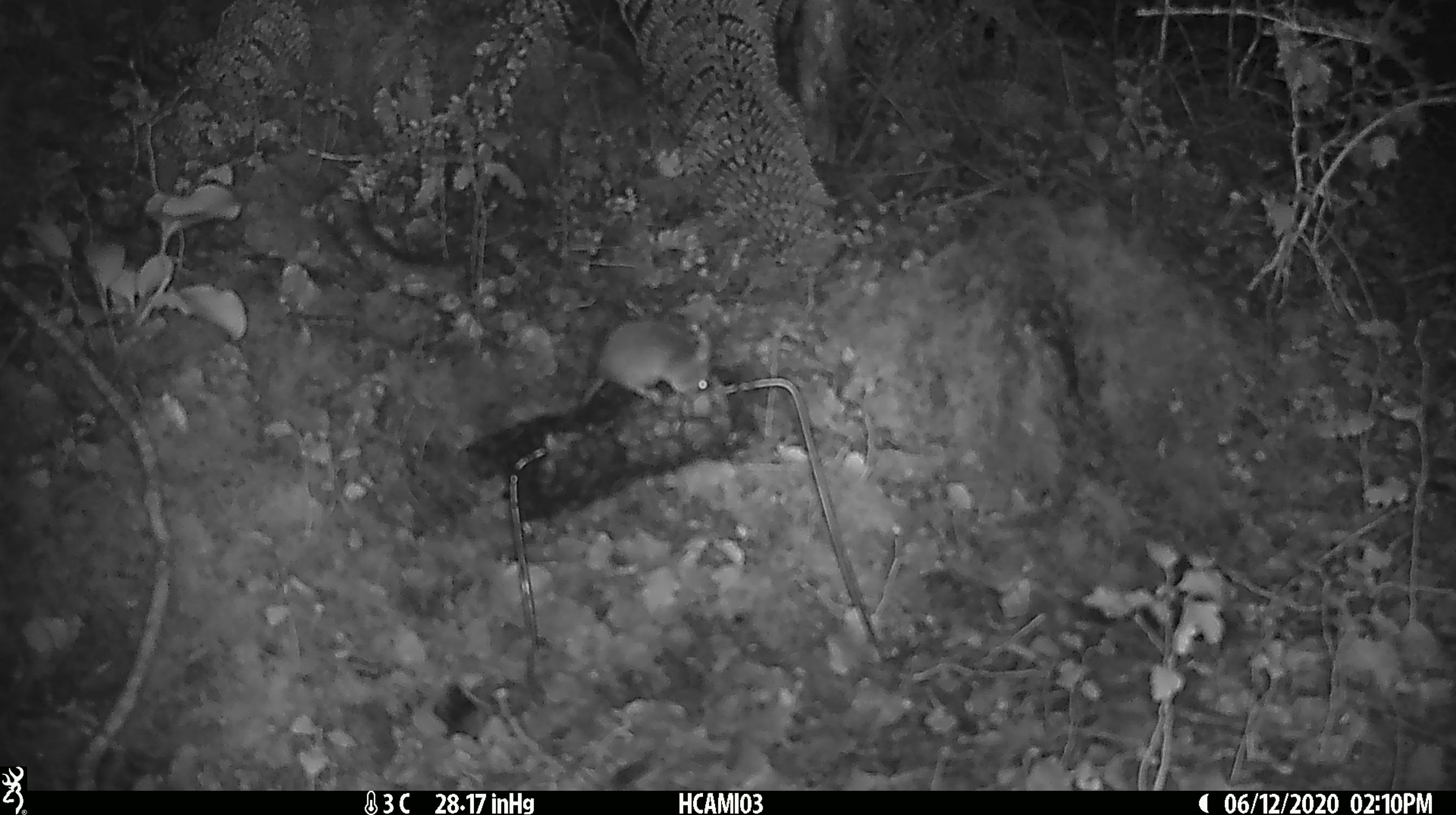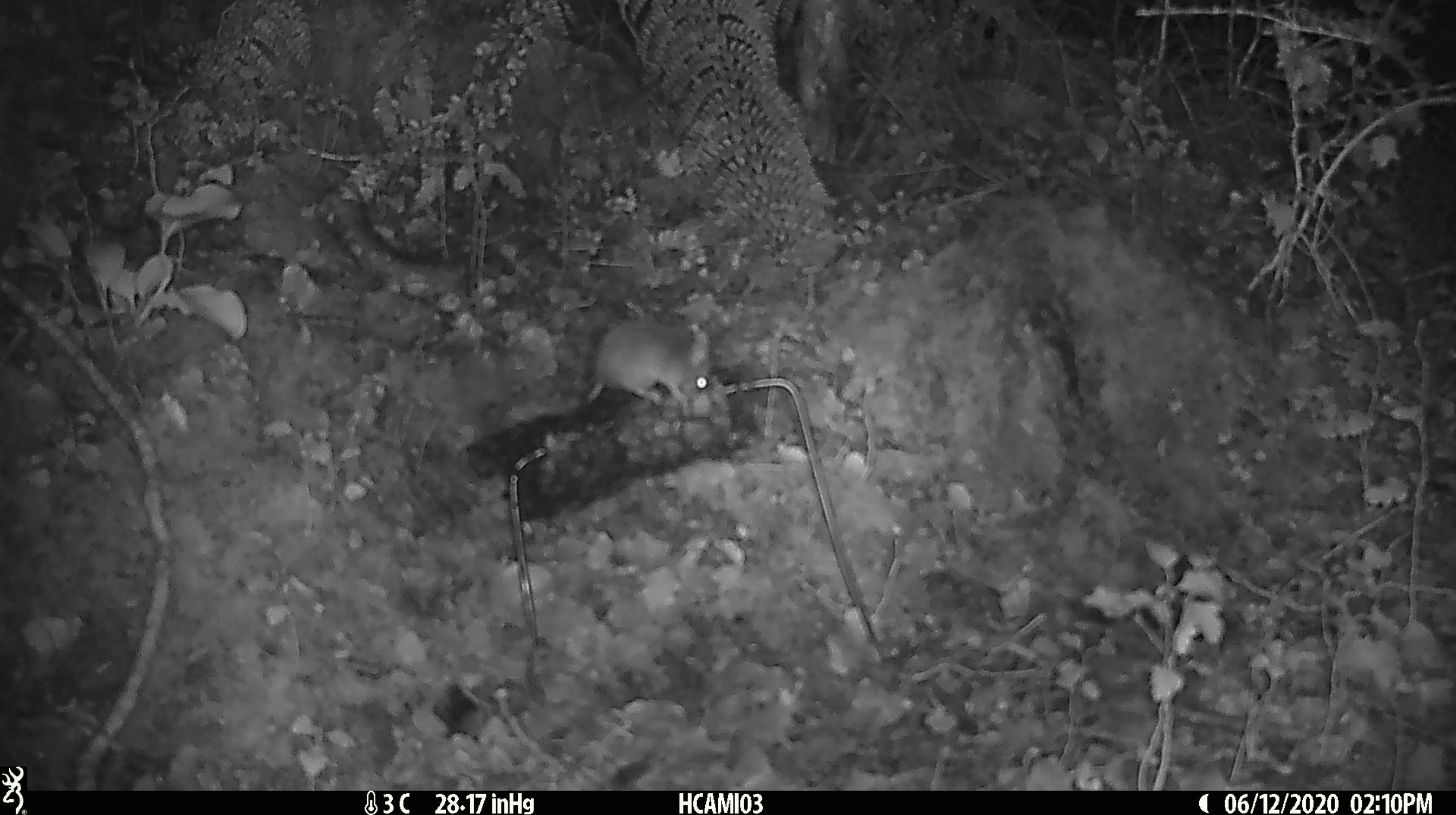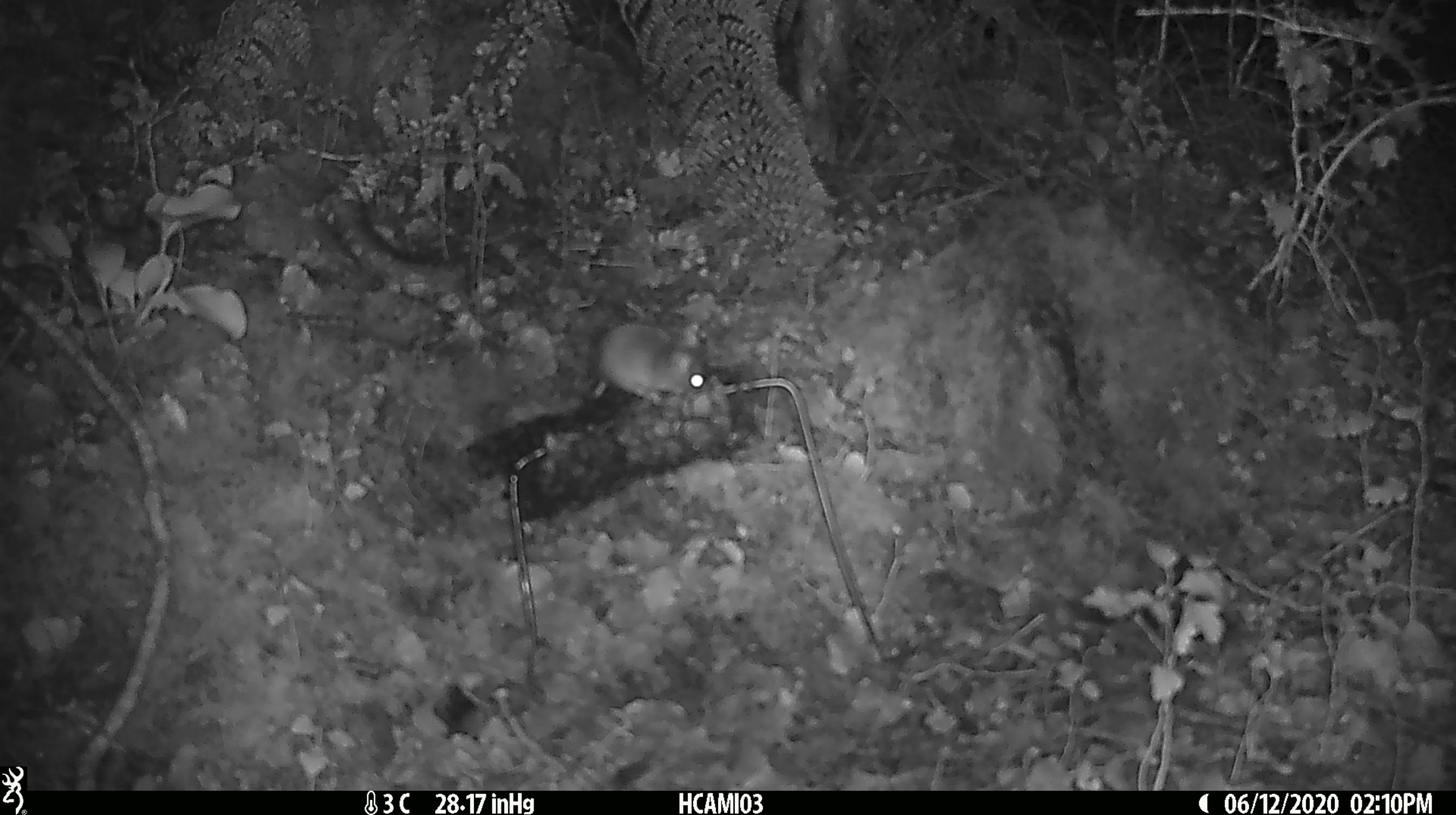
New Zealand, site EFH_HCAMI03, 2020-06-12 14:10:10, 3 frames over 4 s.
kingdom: Animalia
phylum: Chordata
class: Mammalia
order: Rodentia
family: Muridae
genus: Mus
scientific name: Mus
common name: mouse